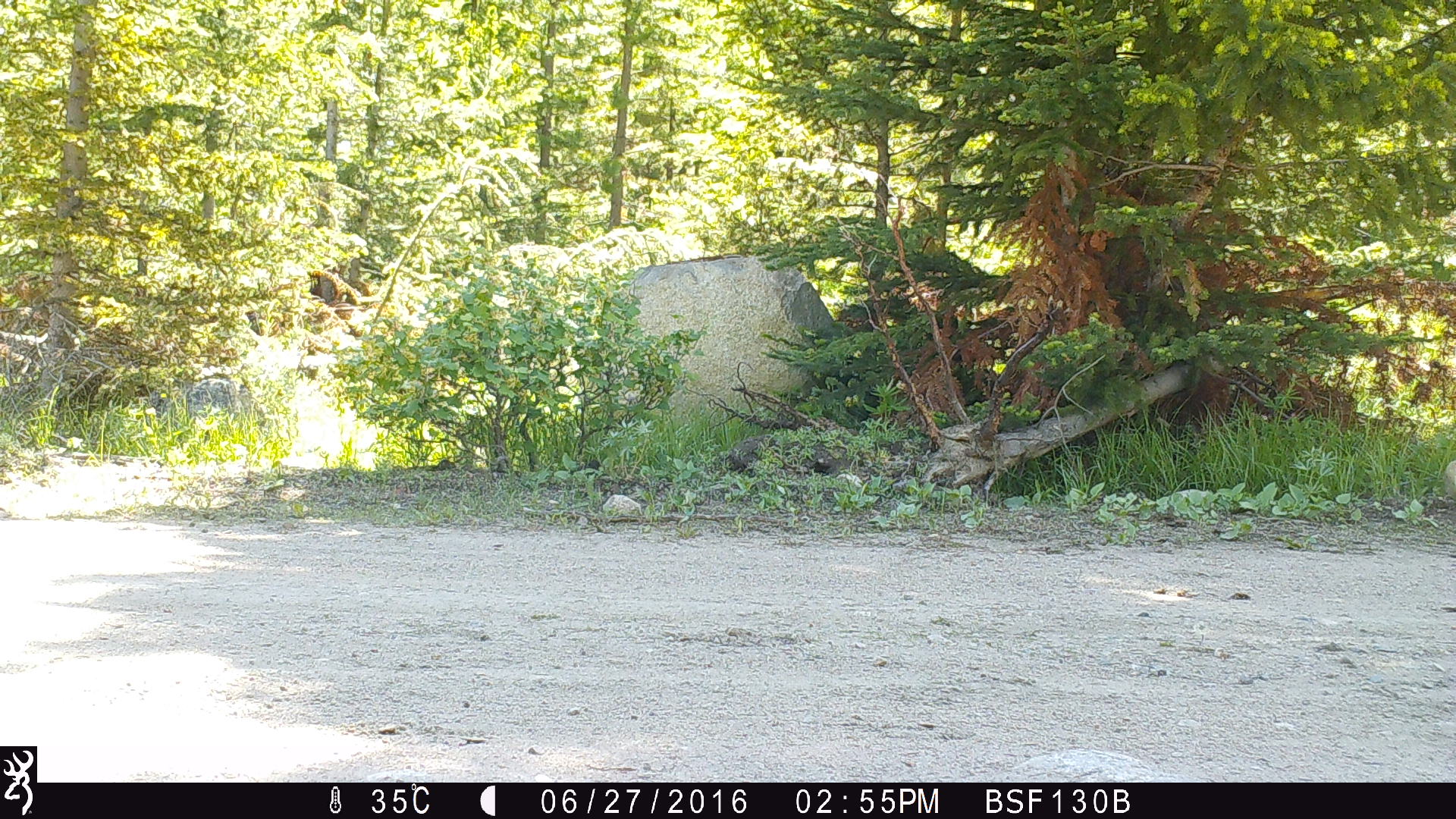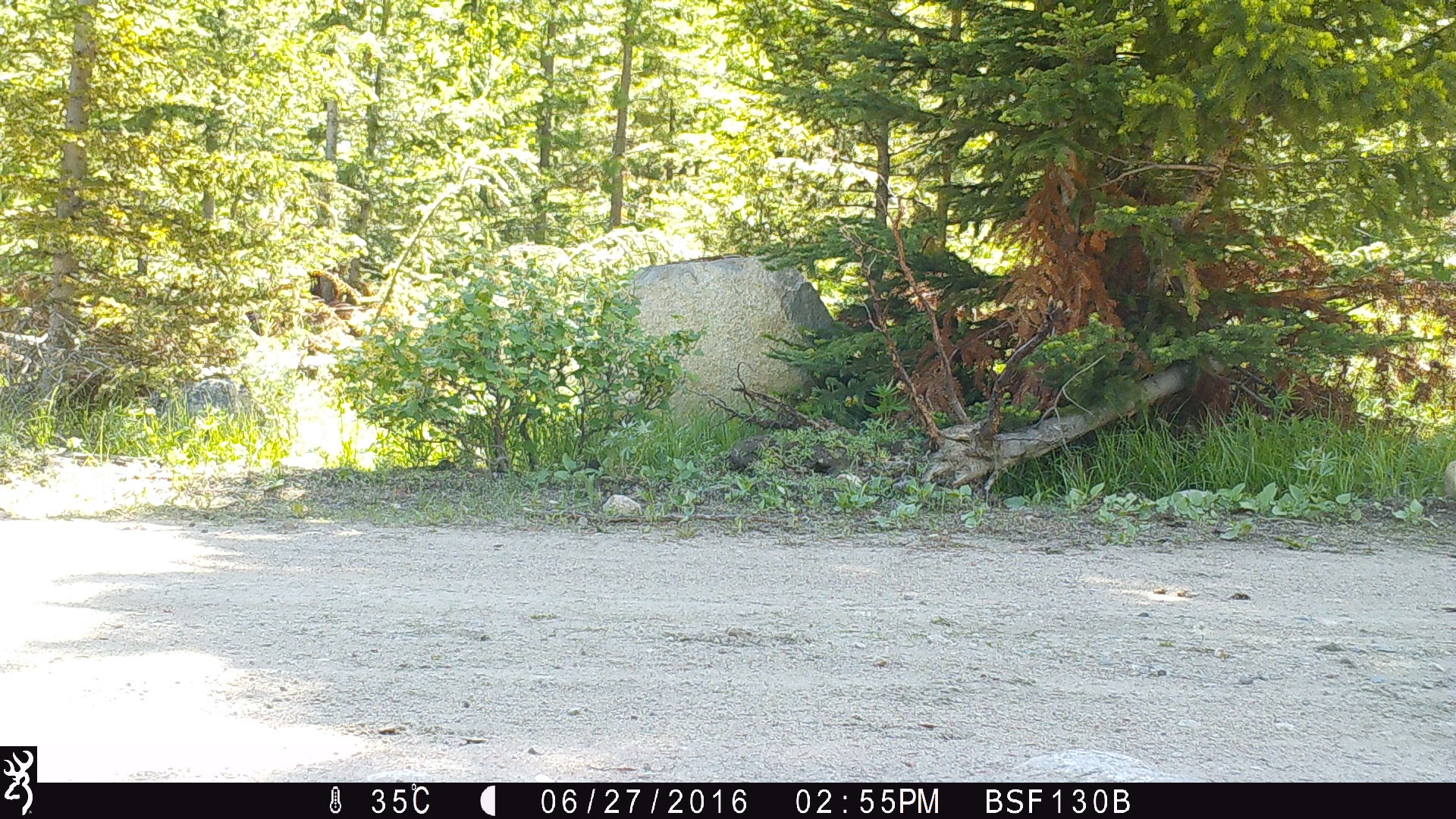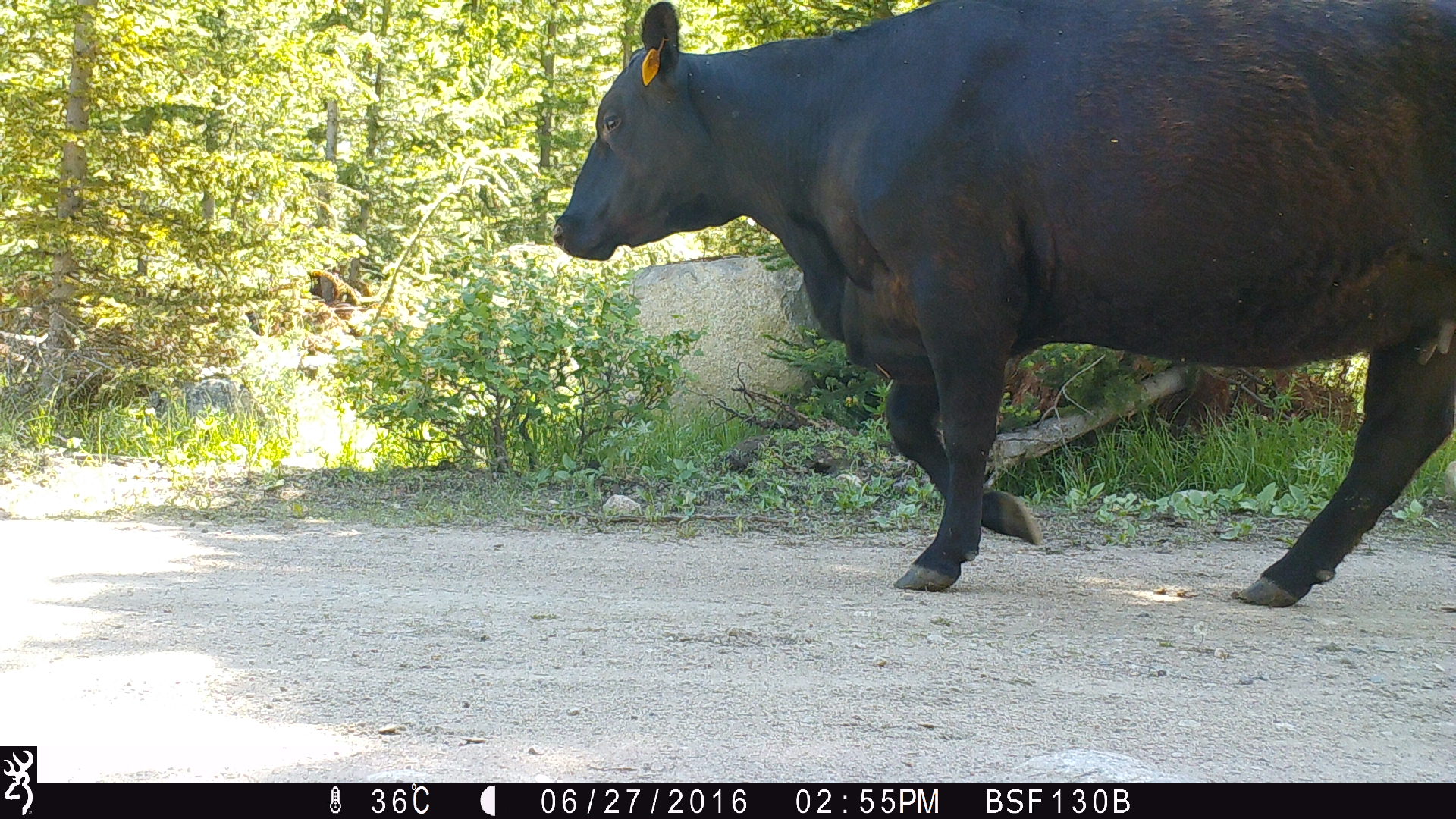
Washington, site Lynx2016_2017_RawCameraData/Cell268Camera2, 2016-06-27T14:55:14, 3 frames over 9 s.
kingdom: Animalia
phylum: Chordata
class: Mammalia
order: Artiodactyla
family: Bovidae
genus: Bos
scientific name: Bos taurus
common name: domestic cattle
Domestic cattle (Bos taurus). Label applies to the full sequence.